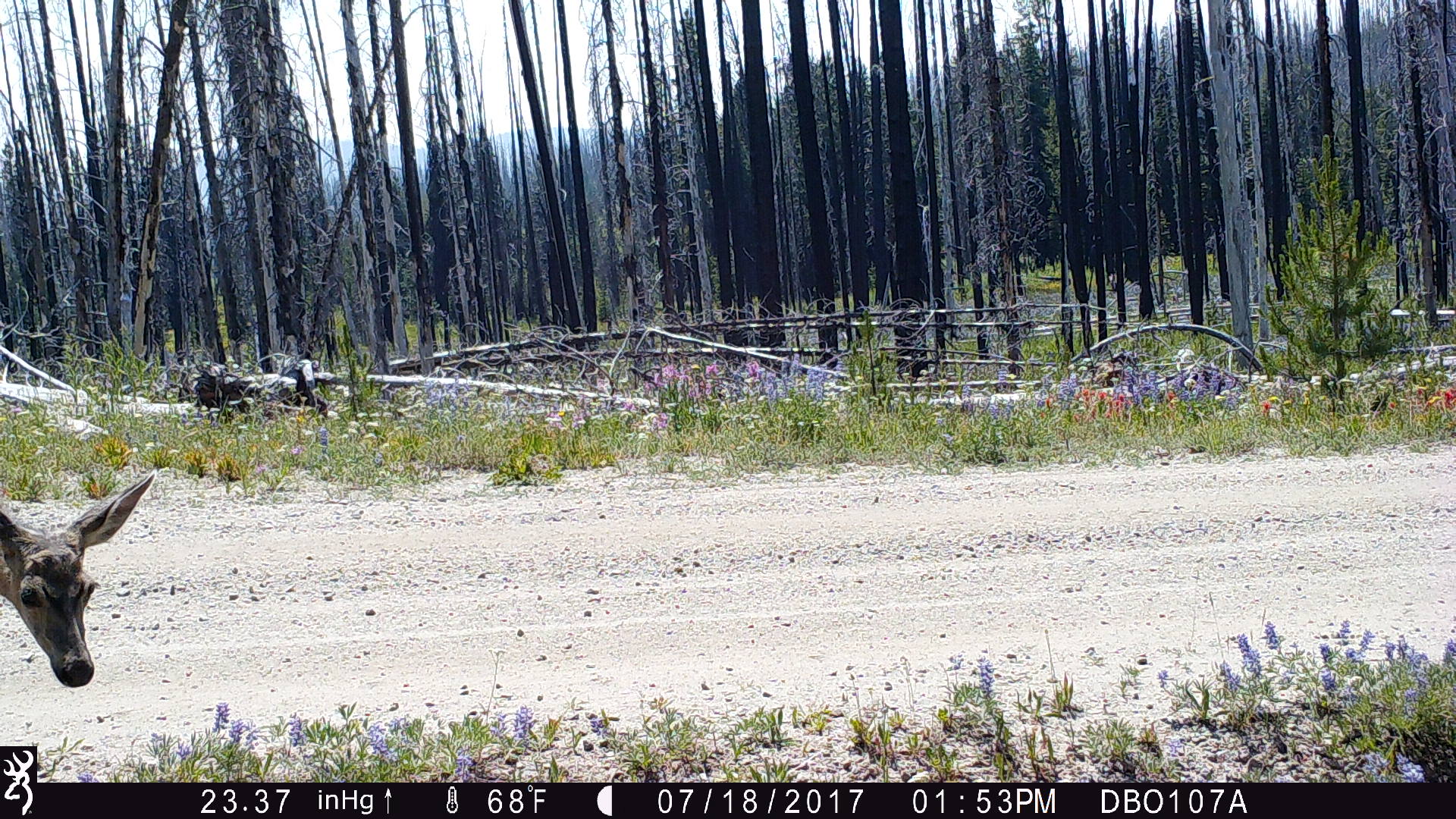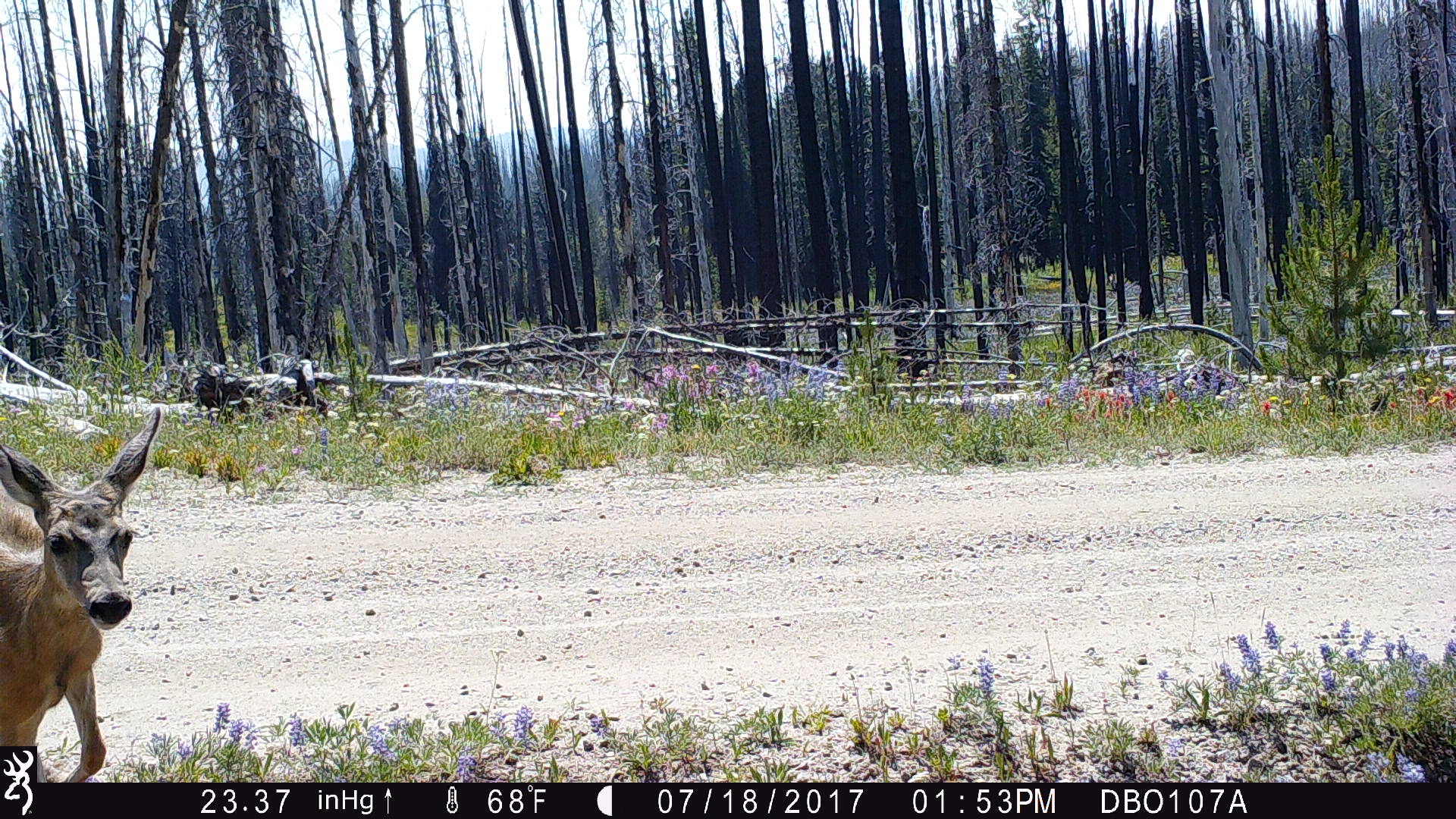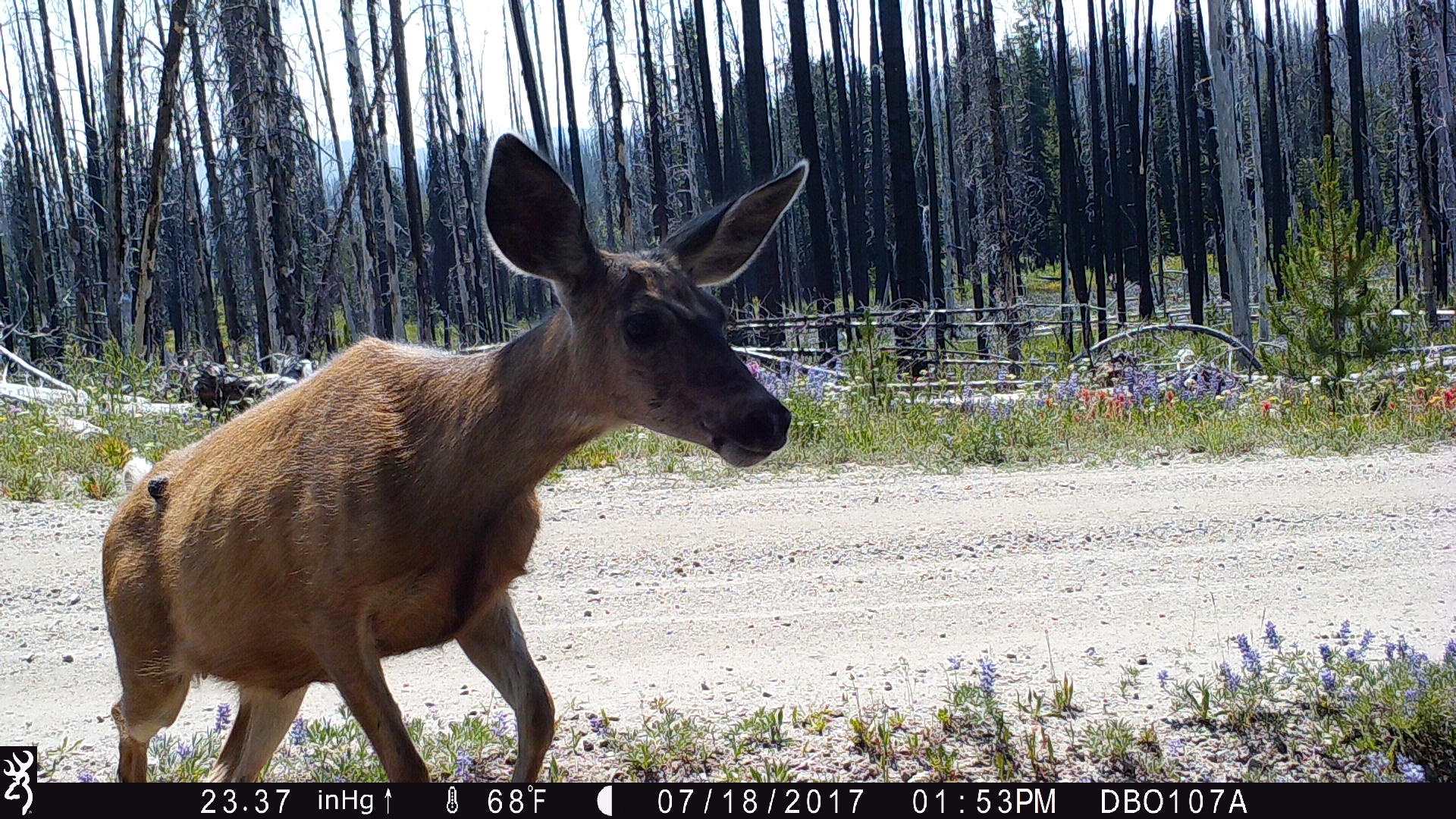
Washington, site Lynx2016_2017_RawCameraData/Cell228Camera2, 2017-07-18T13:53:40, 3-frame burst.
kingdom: Animalia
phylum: Chordata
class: Mammalia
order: Artiodactyla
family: Cervidae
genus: Odocoileus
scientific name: Odocoileus hemionus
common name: mule deer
Odocoileus hemionus (mule deer). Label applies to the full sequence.